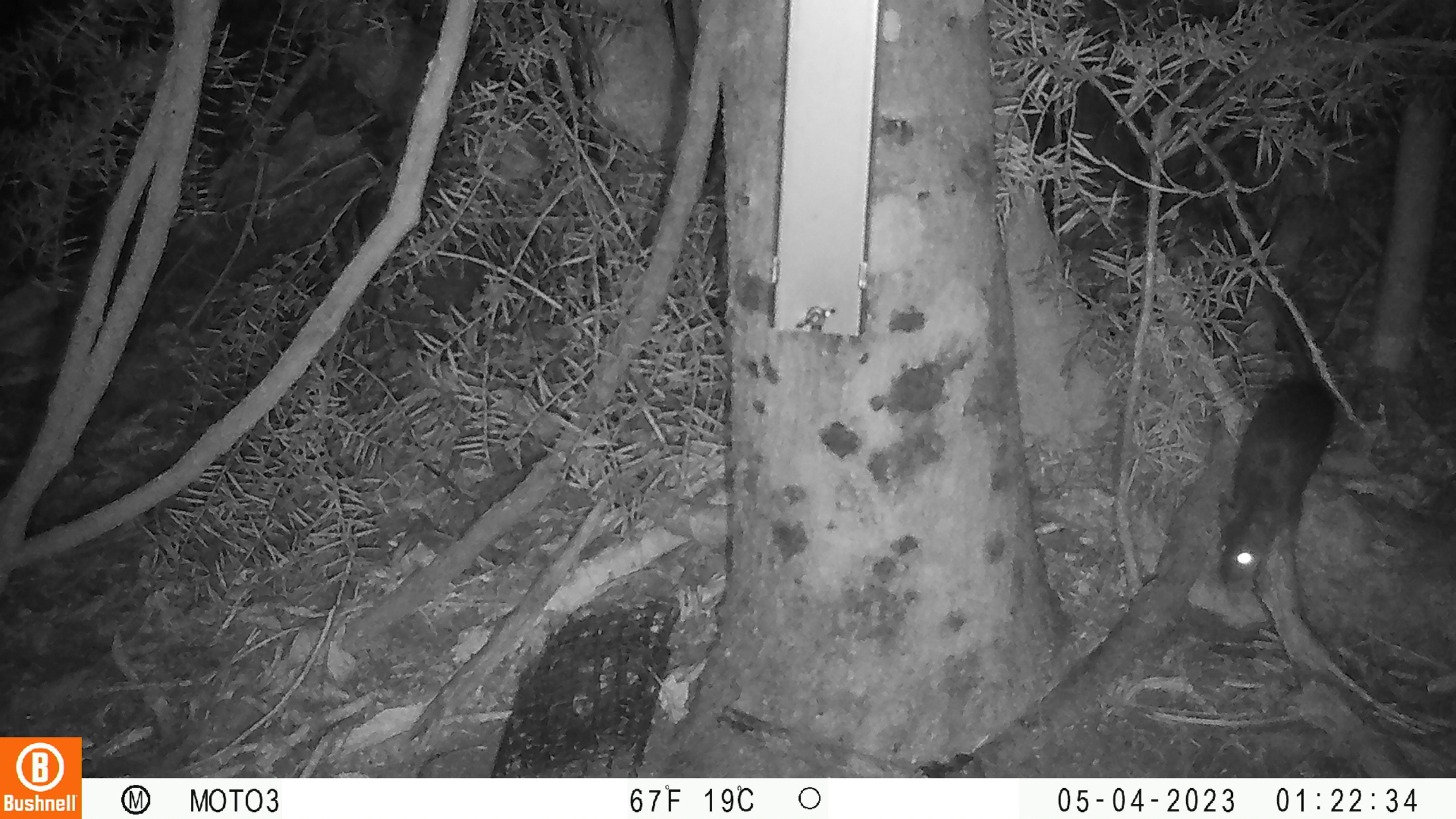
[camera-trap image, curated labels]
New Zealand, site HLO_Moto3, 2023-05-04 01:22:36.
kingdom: Animalia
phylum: Chordata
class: Mammalia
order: Rodentia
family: Muridae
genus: Rattus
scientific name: Rattus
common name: rat